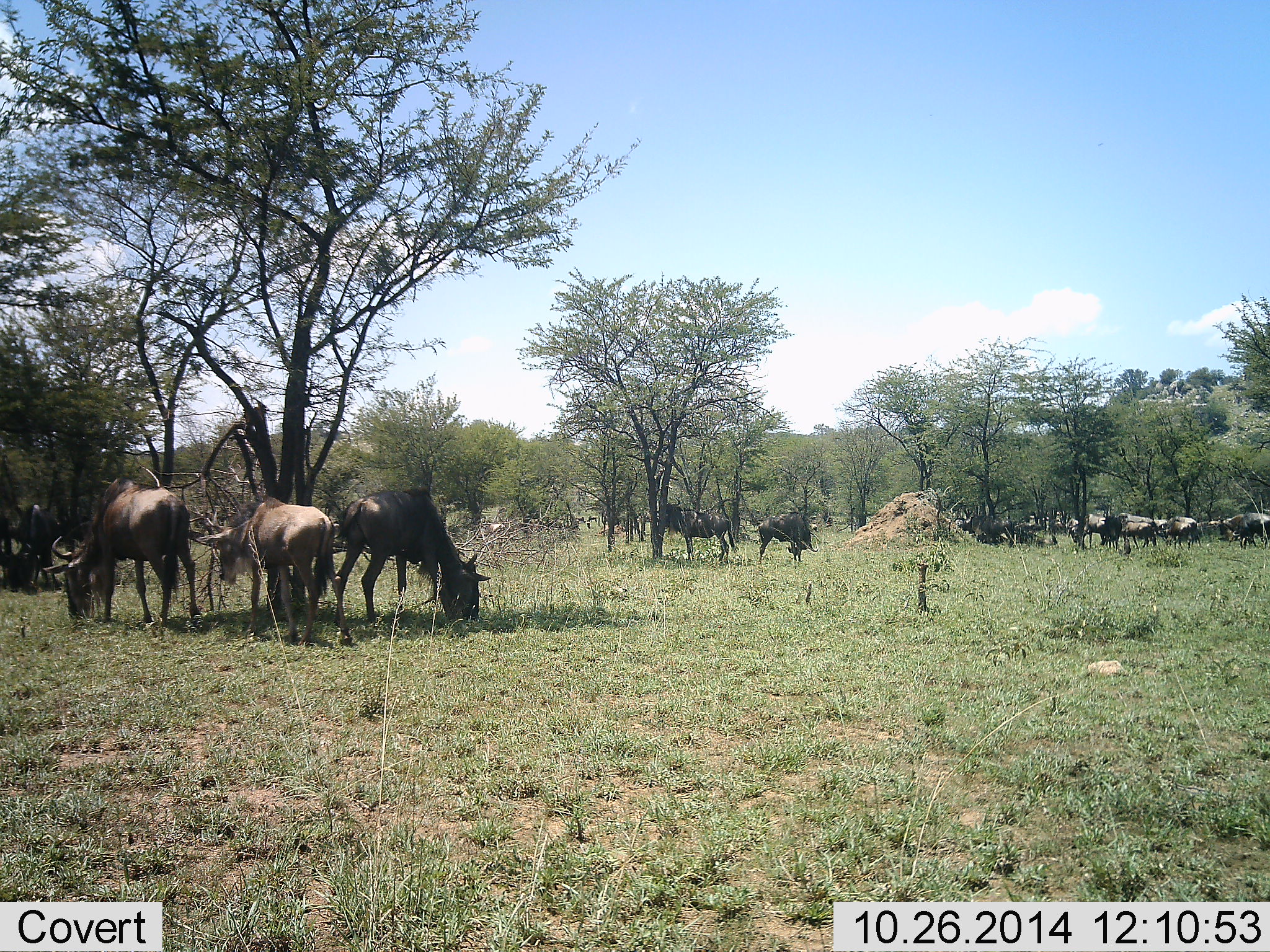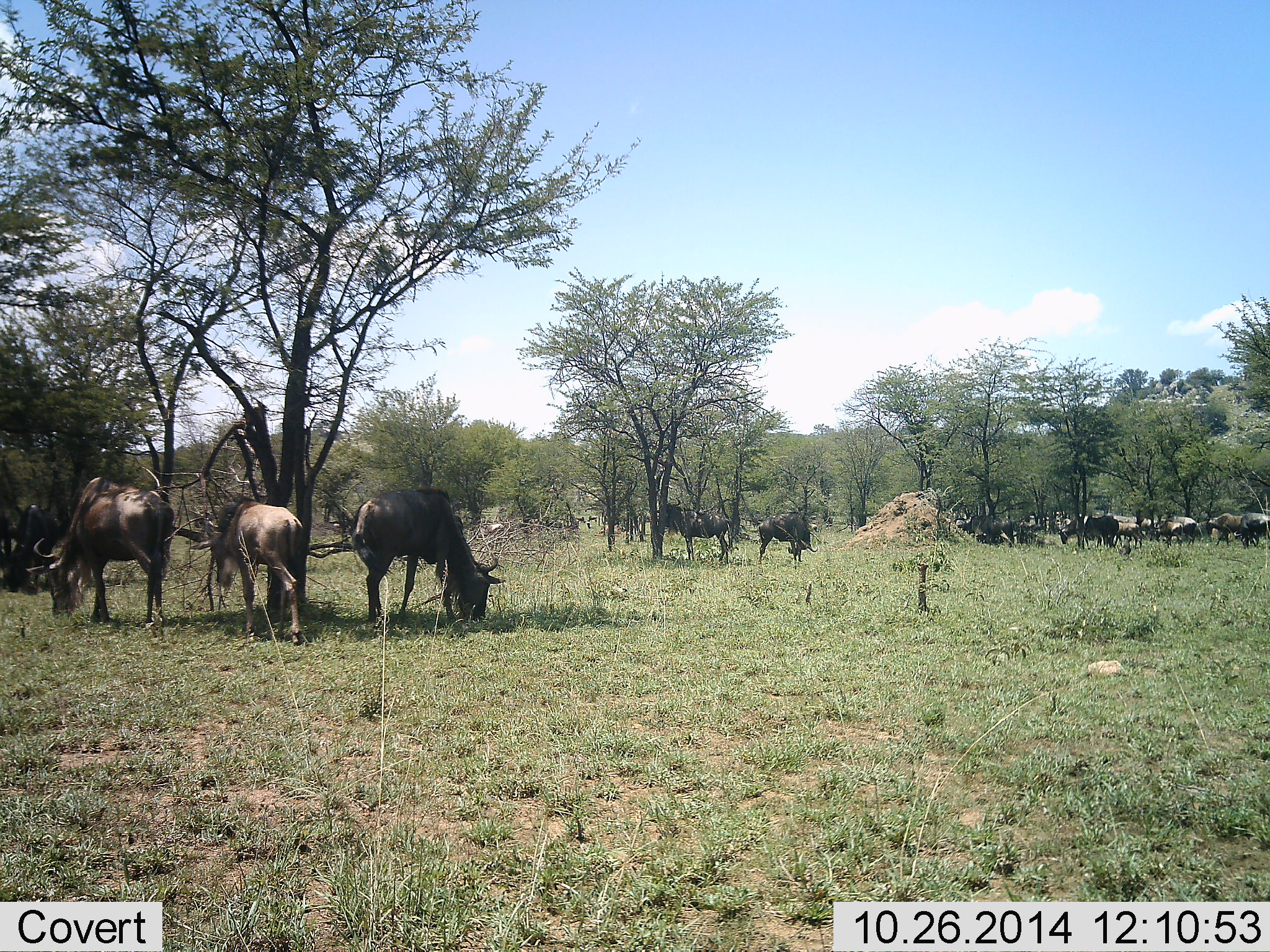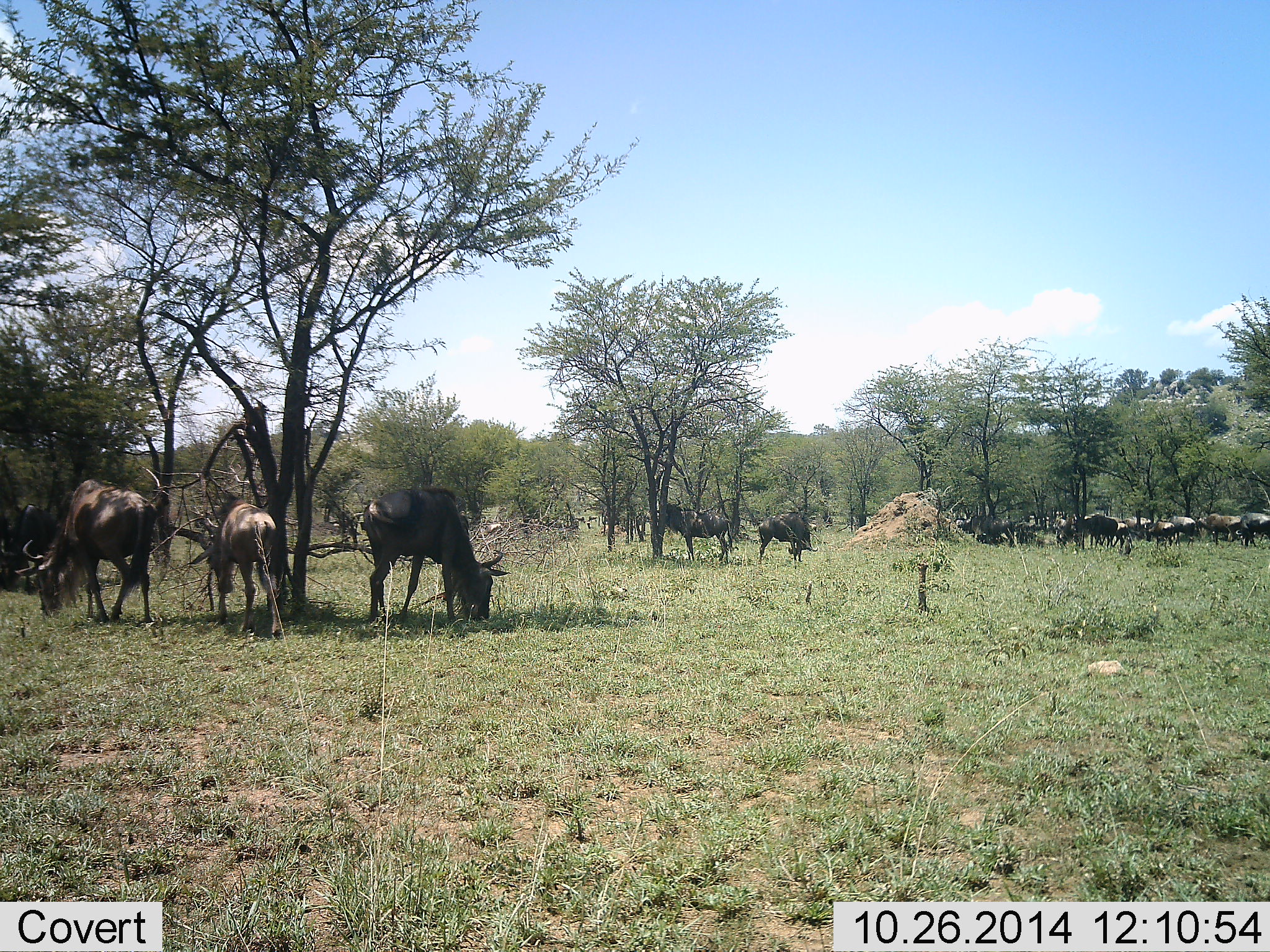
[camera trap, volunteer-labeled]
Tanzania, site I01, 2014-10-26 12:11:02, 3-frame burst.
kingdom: Animalia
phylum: Chordata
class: Mammalia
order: Artiodactyla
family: Bovidae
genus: Connochaetes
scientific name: Connochaetes taurinus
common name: blue wildebeest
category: wildebeest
Wildebeest (blue wildebeest) (Connochaetes taurinus), count 11-50. Behavior (volunteer vote fractions): standing 50%, resting 0%, moving 30%, interacting 0%. Young present (vote fraction): 20%. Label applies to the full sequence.